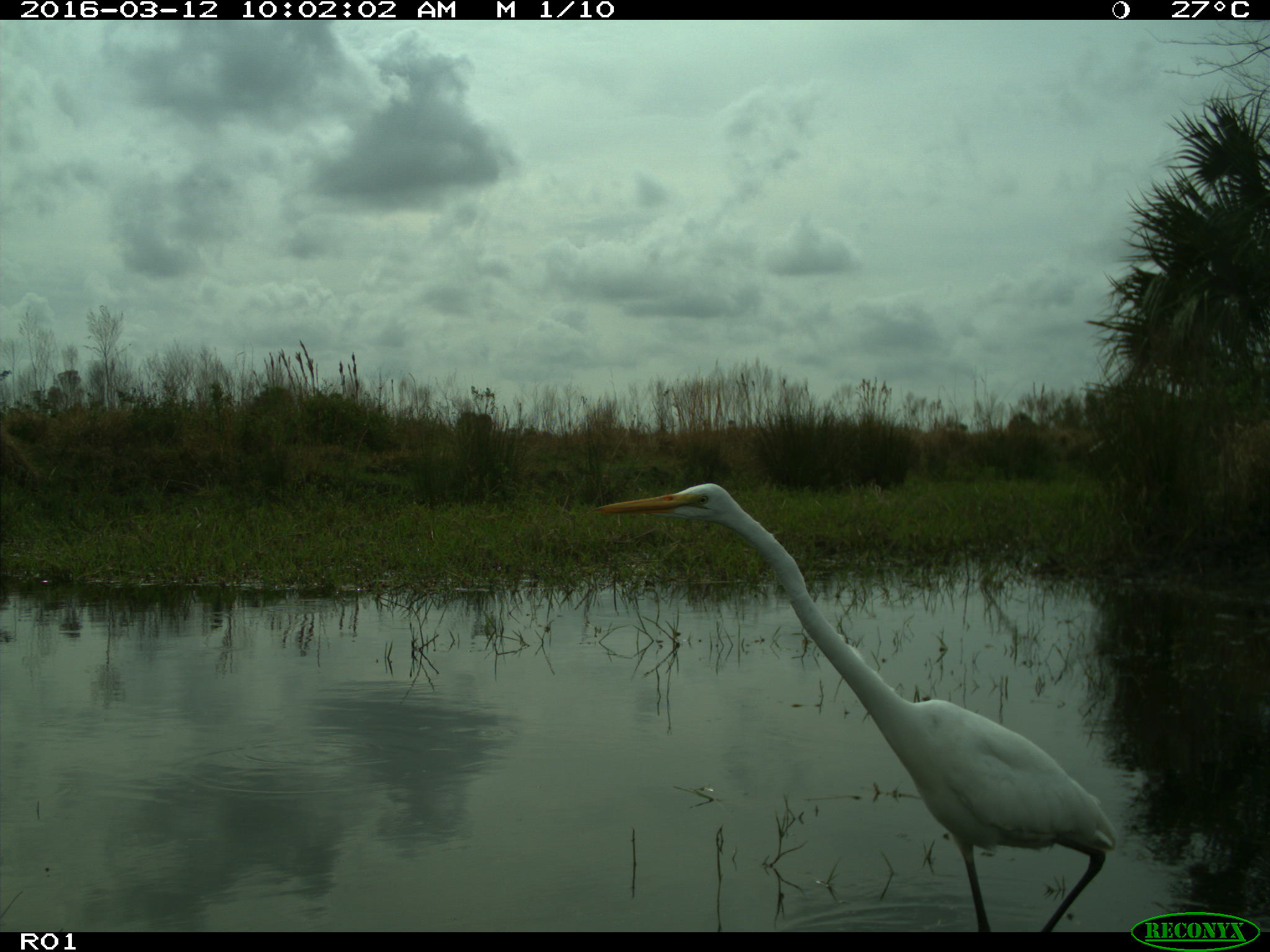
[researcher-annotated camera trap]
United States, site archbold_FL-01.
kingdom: Animalia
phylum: Chordata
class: Aves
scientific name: Aves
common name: birds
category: unidentified bird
Unidentified bird (birds) (Aves).